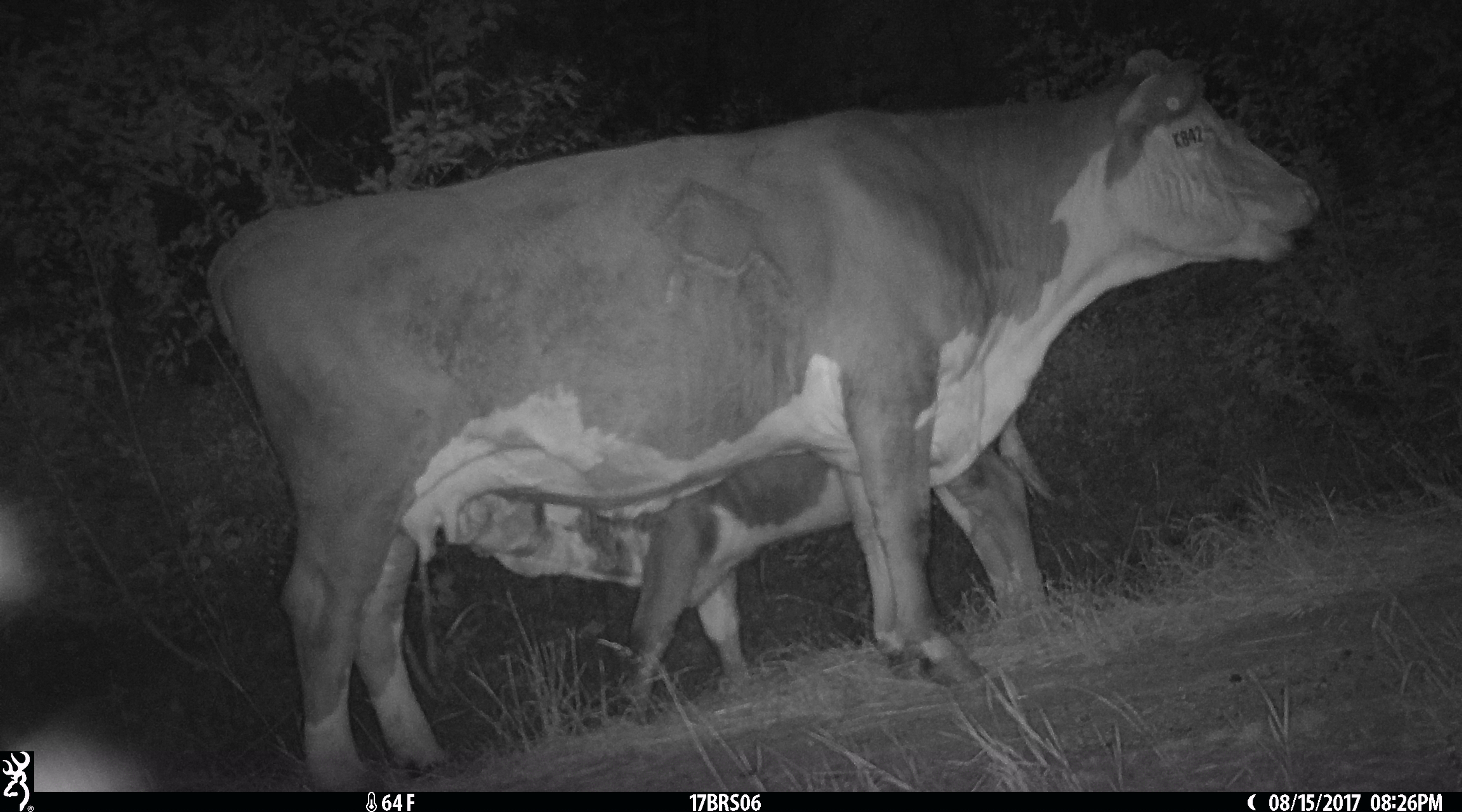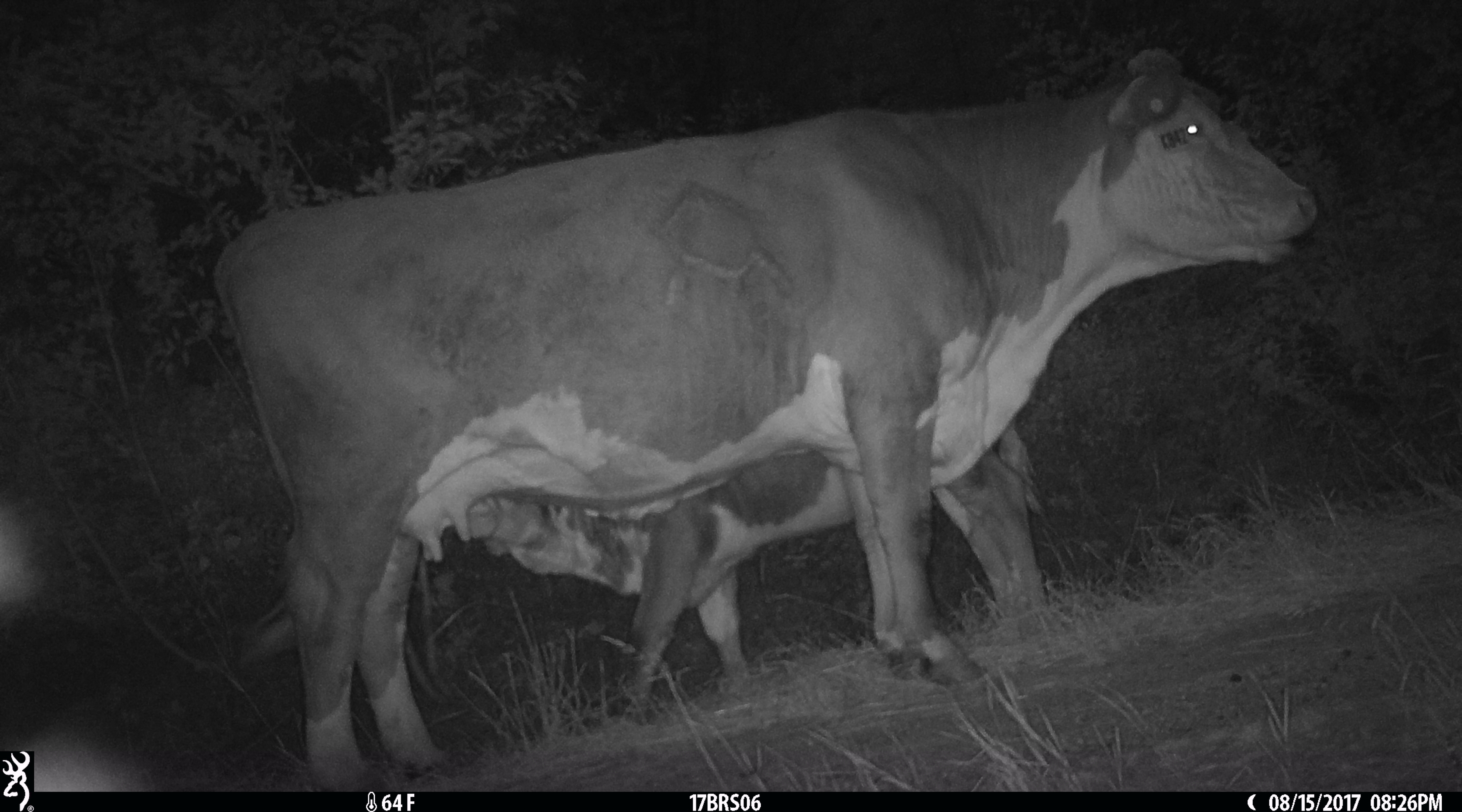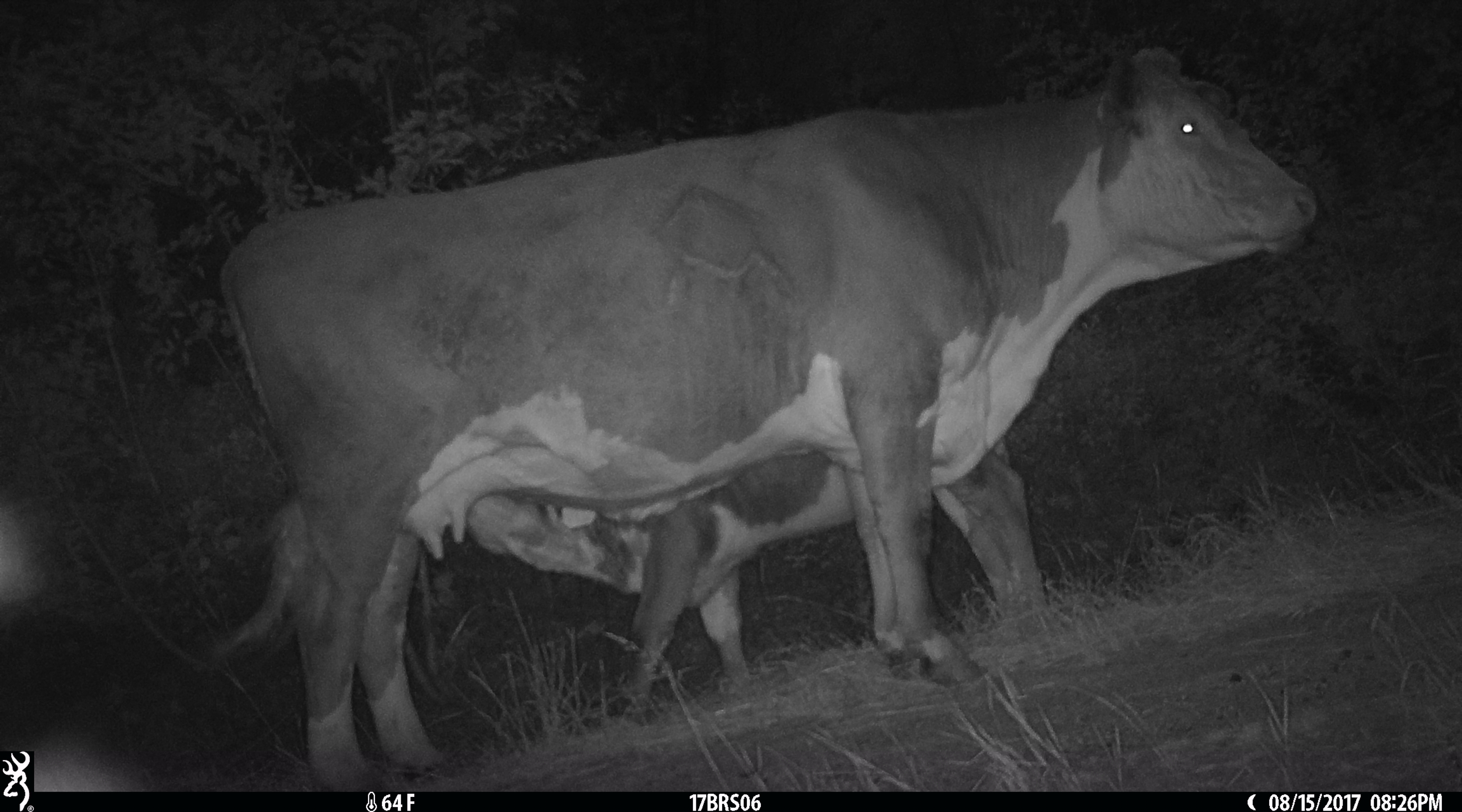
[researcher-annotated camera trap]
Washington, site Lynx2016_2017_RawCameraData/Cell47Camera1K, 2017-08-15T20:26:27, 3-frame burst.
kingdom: Animalia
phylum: Chordata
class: Mammalia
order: Artiodactyla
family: Bovidae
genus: Bos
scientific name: Bos taurus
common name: domestic cattle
Domestic cattle (Bos taurus). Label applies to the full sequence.